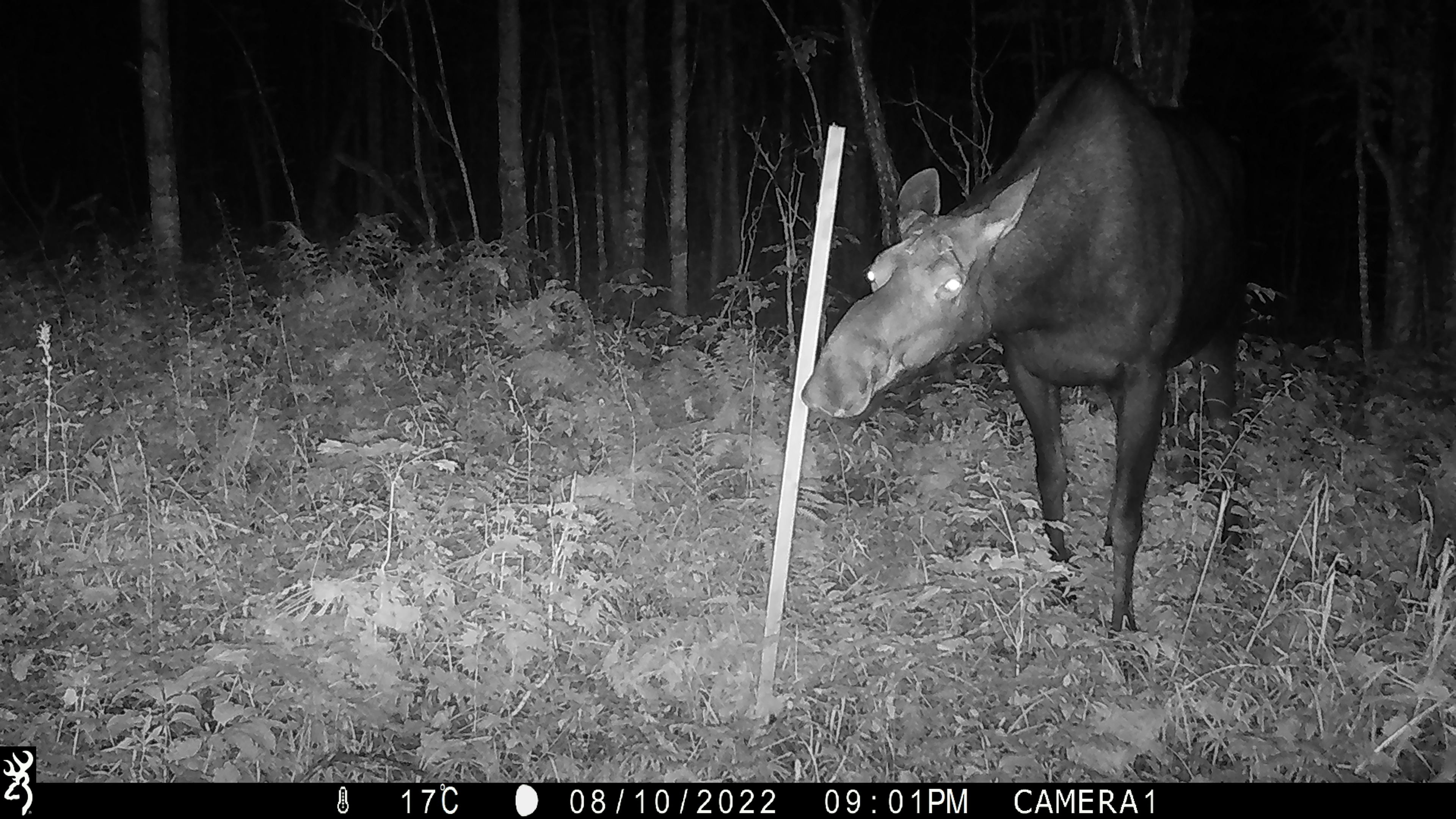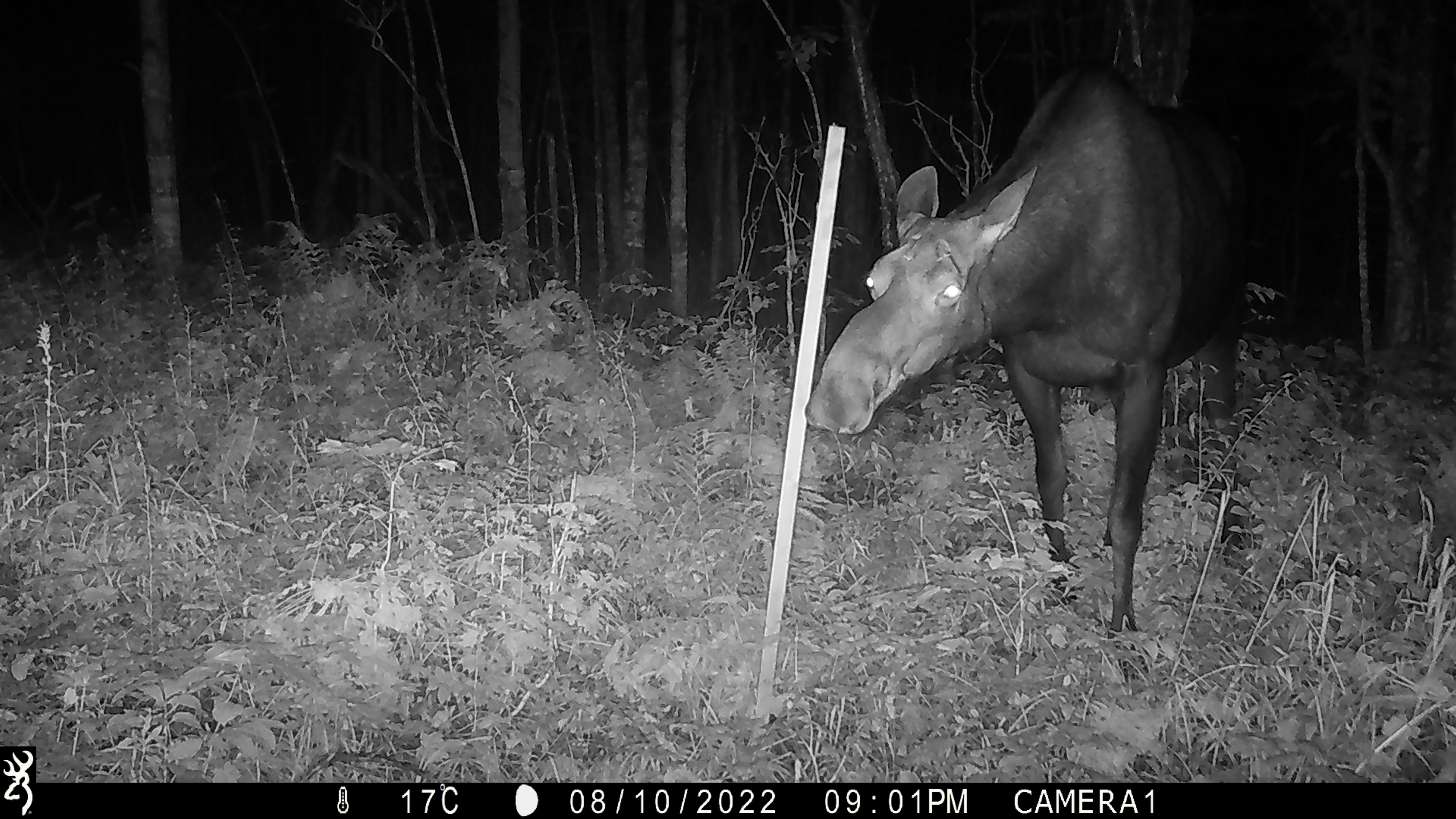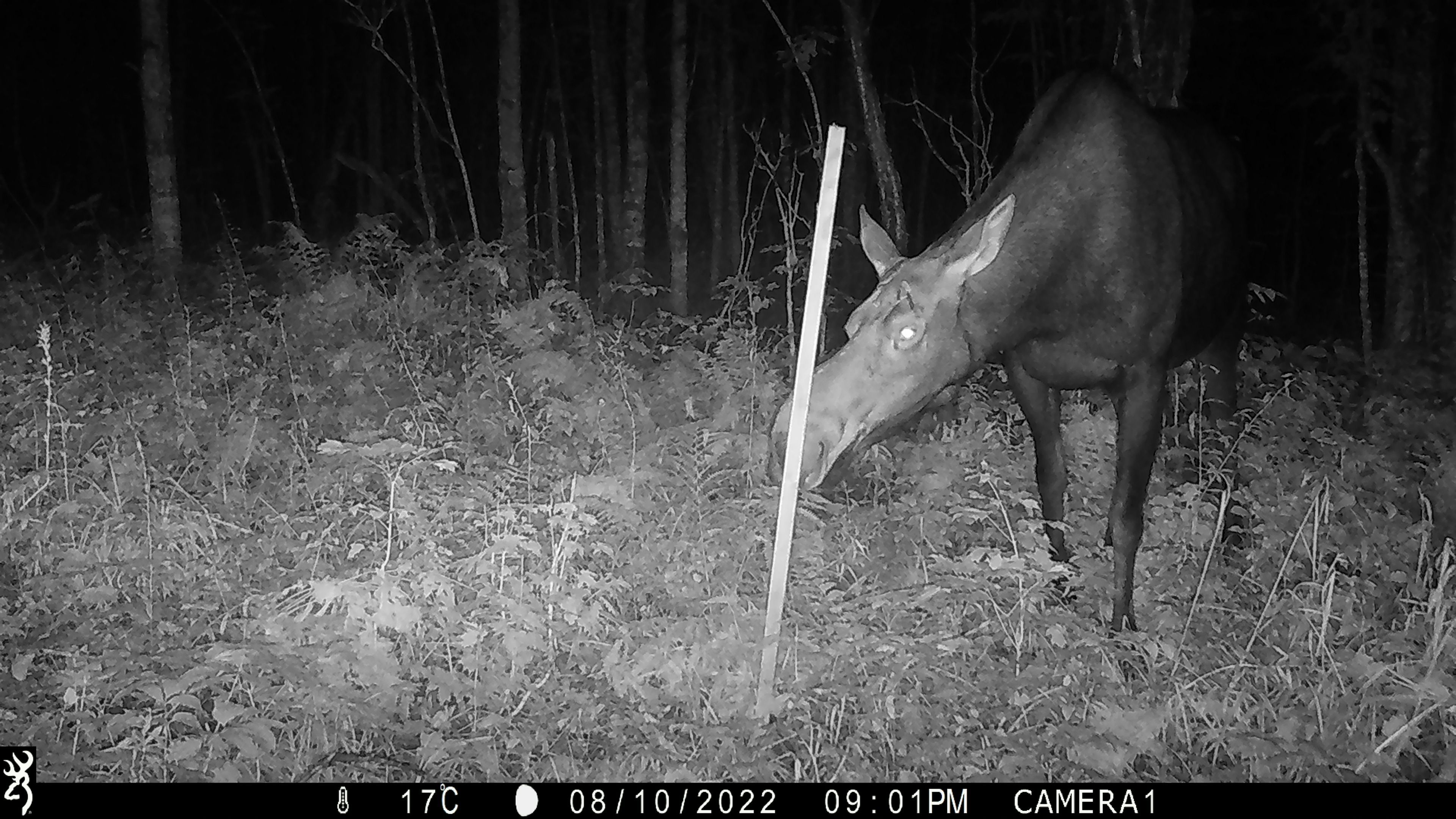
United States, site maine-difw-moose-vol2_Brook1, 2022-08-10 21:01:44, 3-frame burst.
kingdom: Animalia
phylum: Chordata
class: Mammalia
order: Artiodactyla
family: Cervidae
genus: Alces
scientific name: Alces alces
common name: moose